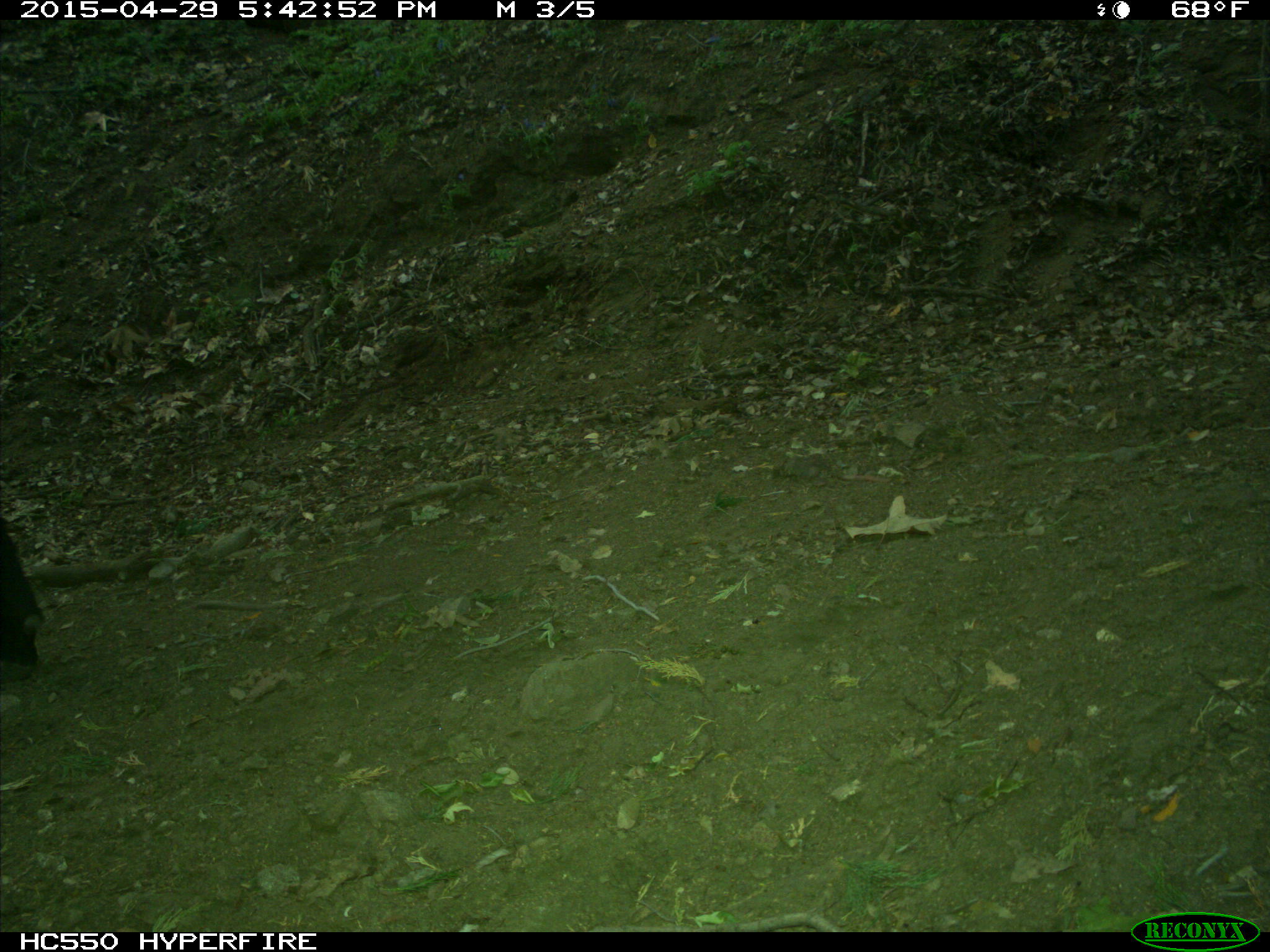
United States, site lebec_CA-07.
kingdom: Animalia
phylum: Chordata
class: Mammalia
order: Artiodactyla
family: Bovidae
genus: Bos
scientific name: Bos taurus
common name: domestic cow